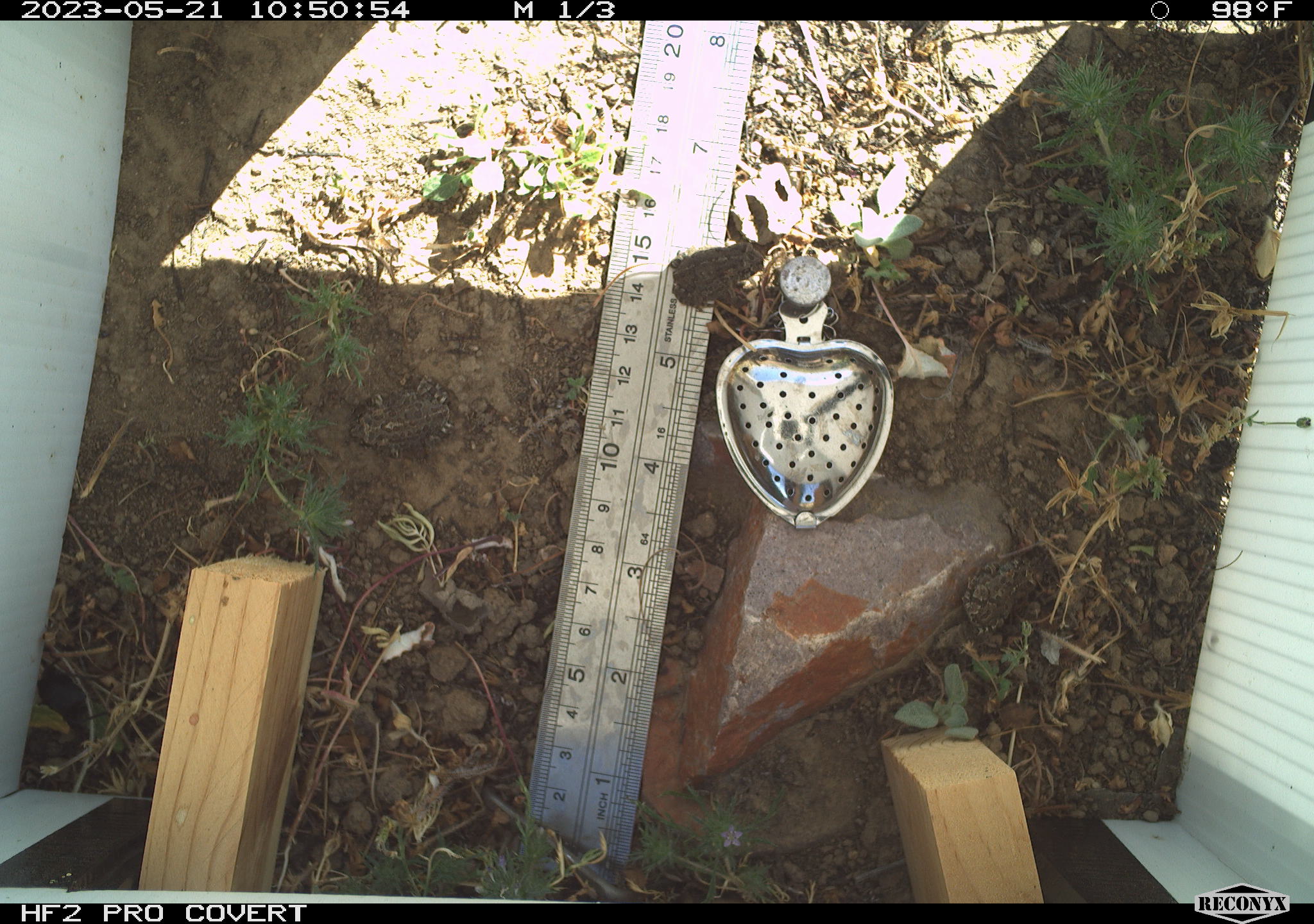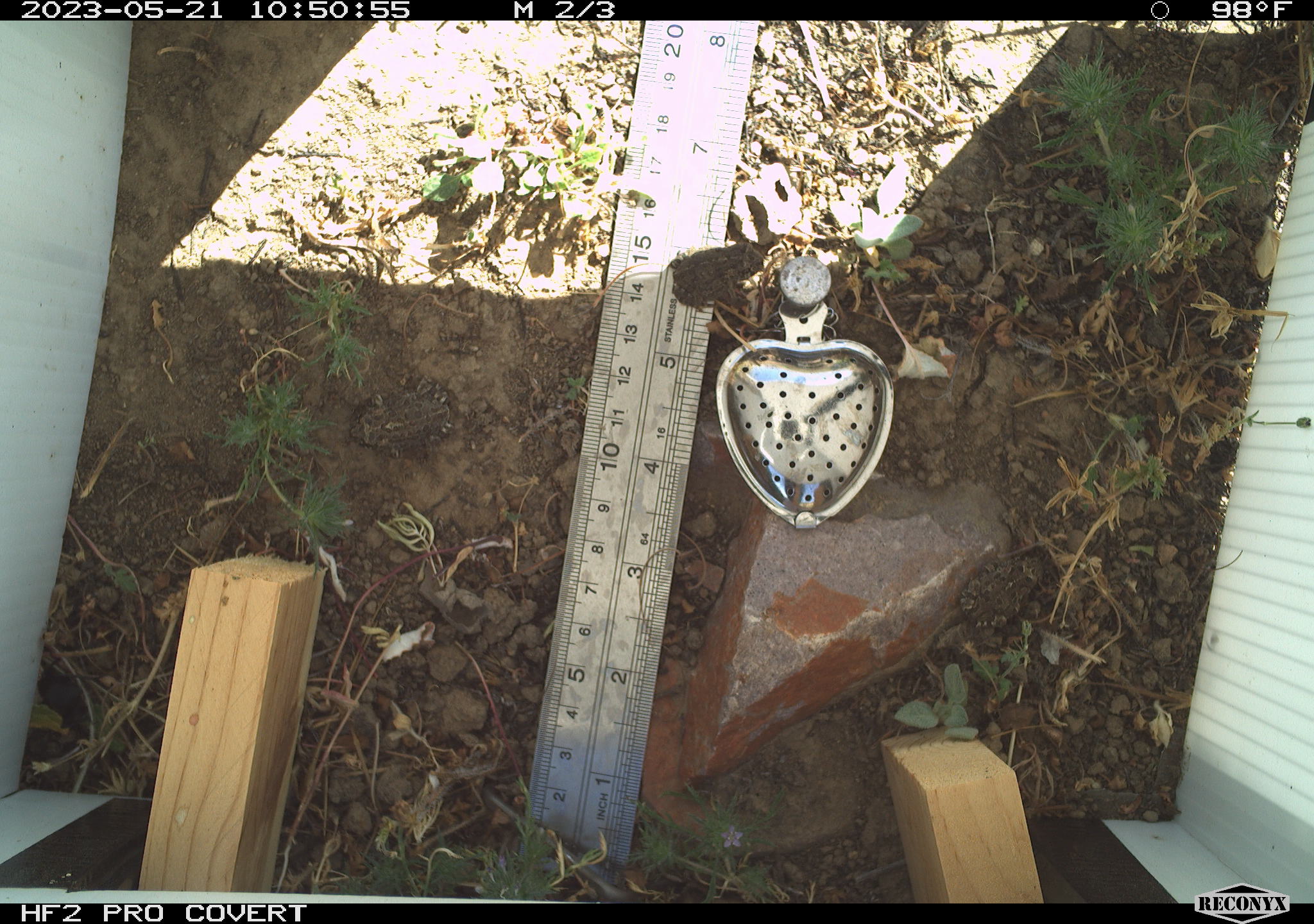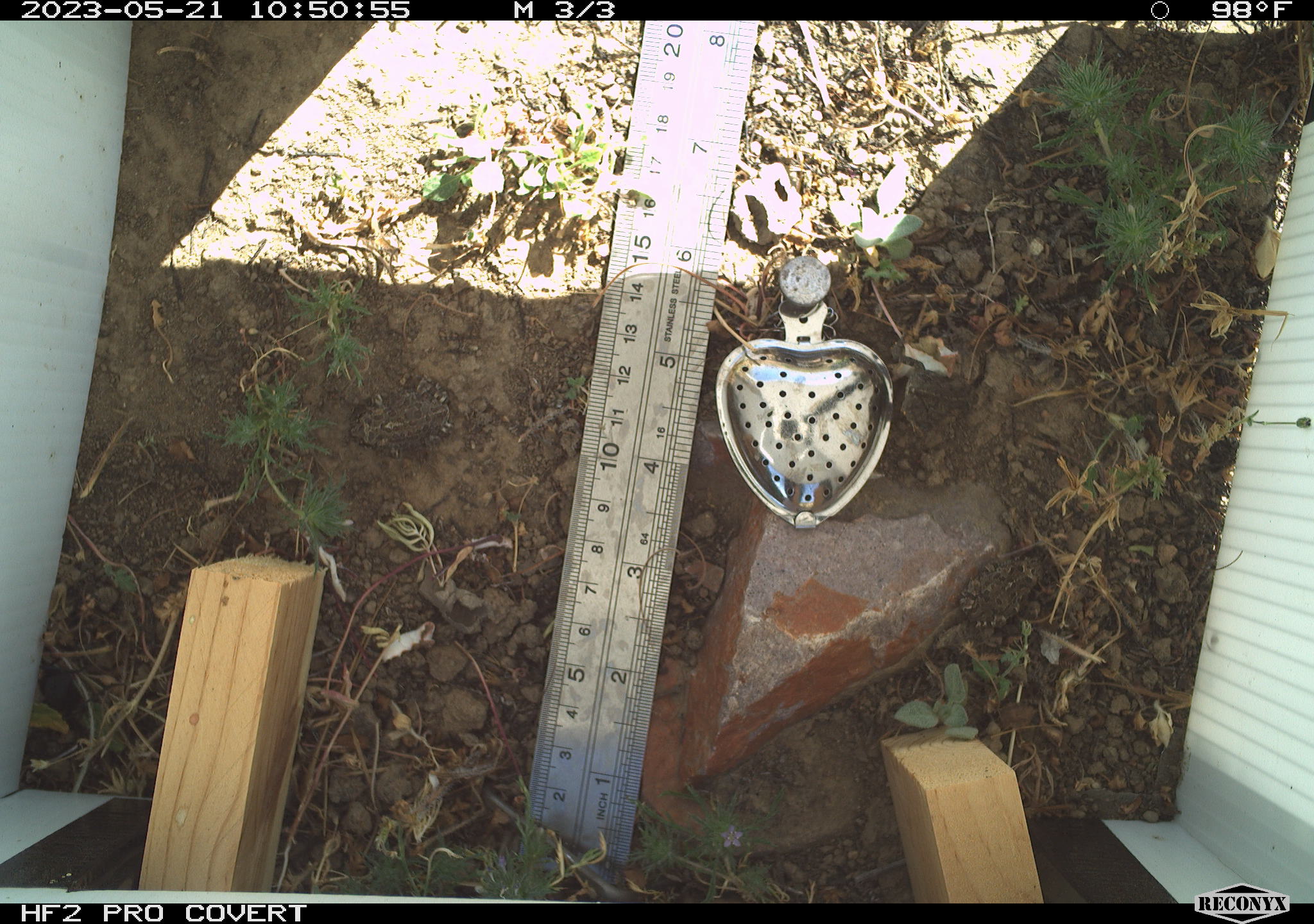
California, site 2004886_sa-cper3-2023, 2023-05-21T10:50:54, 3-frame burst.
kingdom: Animalia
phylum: Chordata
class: Amphibia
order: Anura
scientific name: Anura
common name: frogs